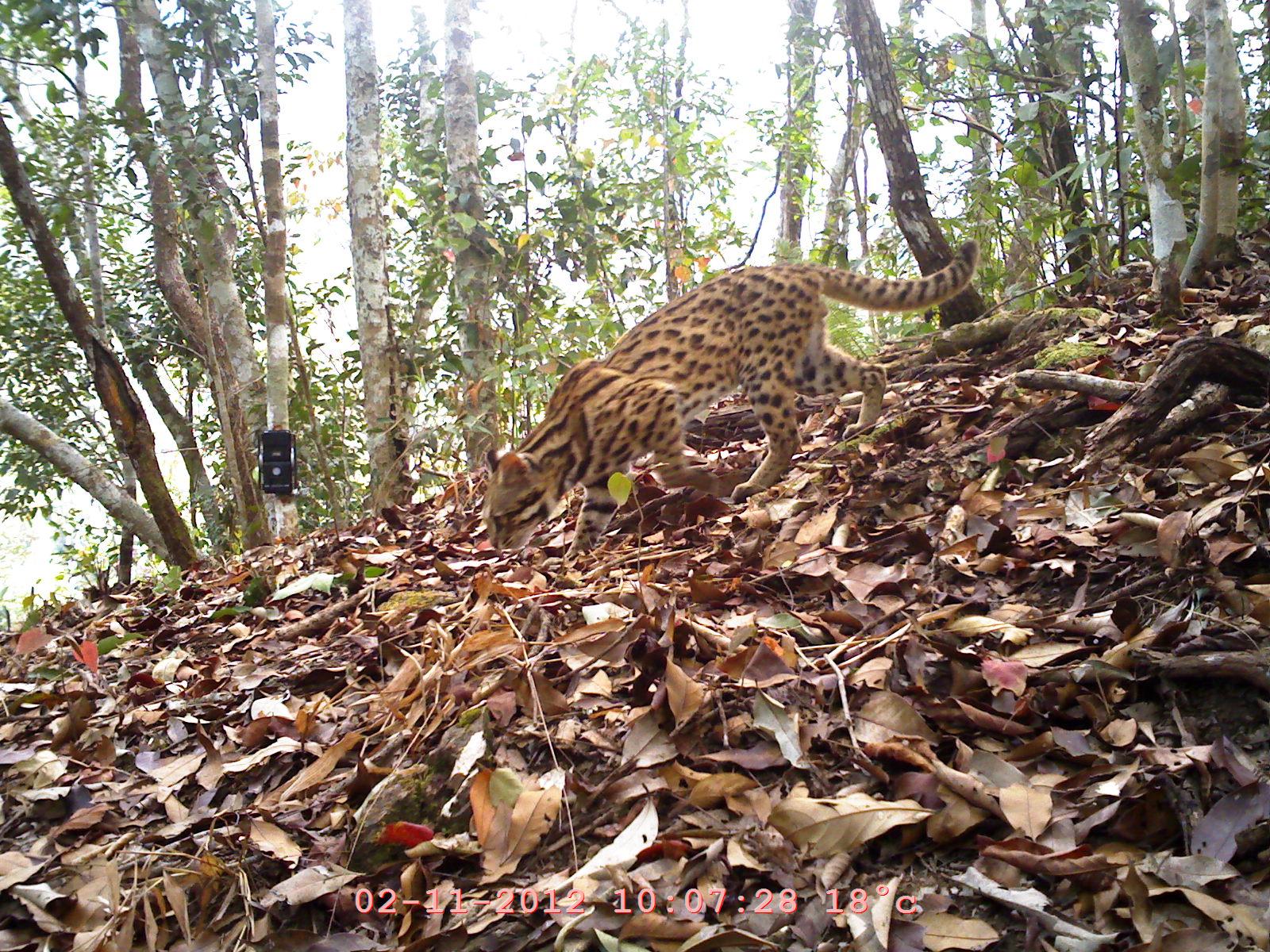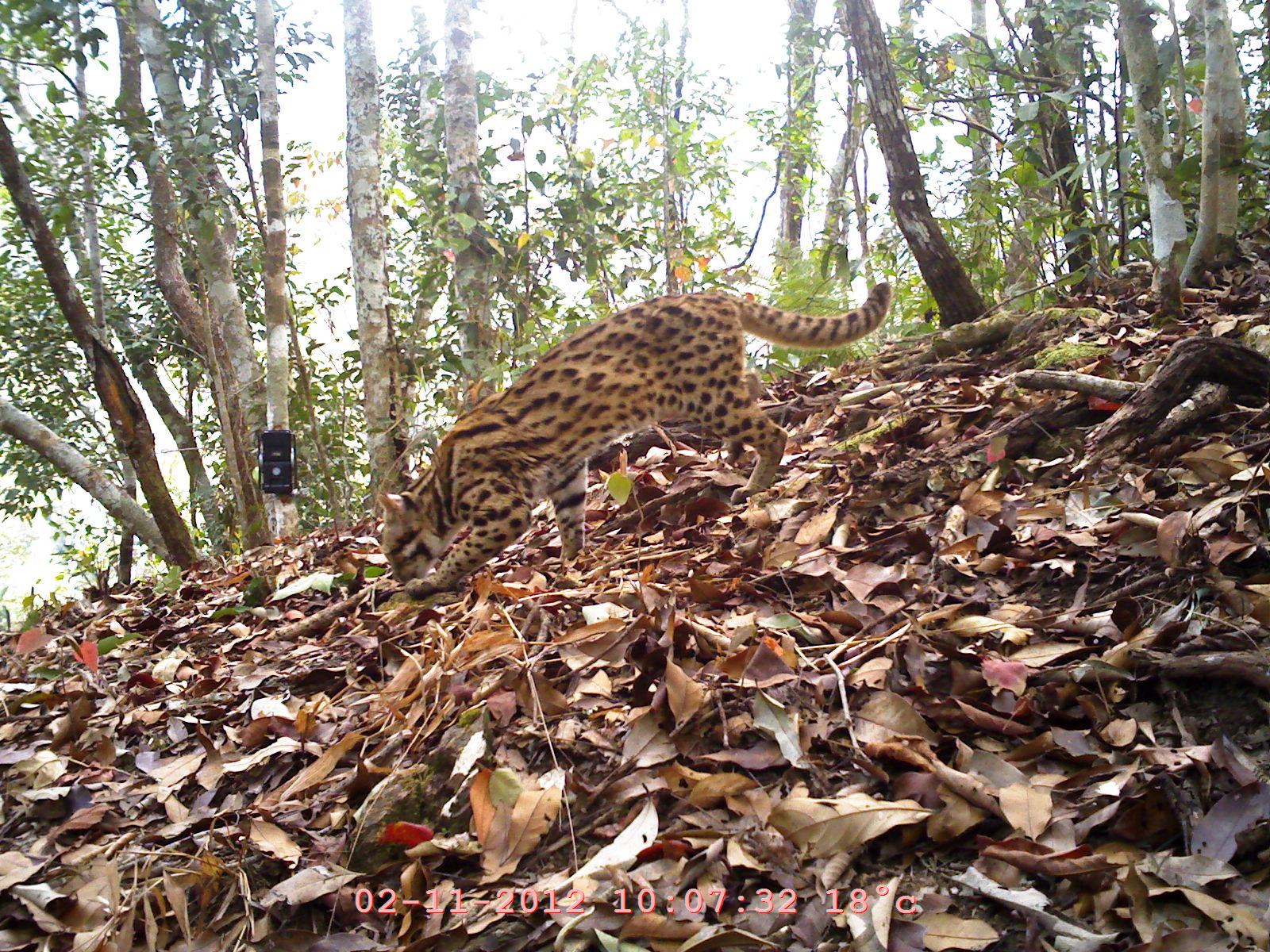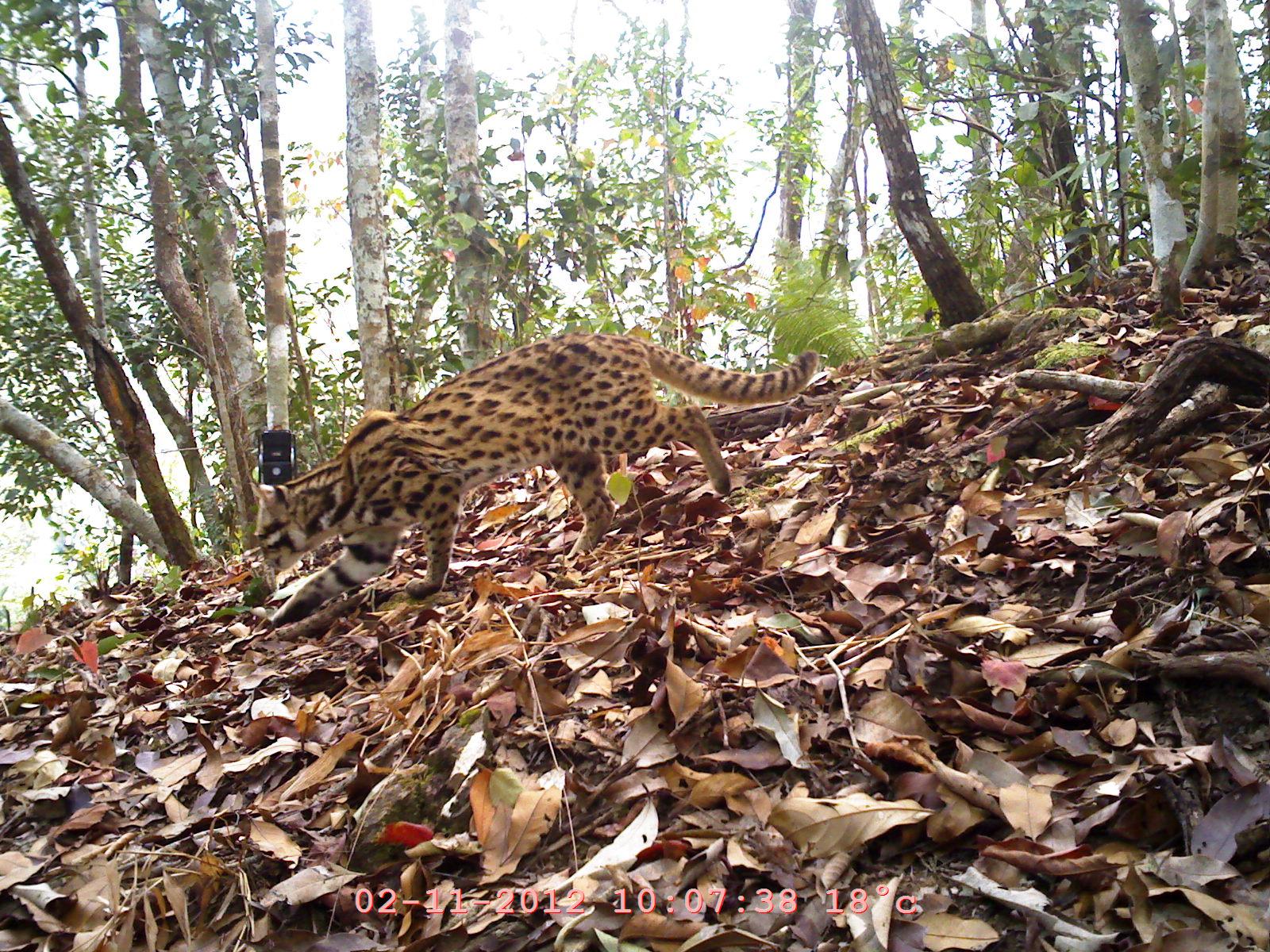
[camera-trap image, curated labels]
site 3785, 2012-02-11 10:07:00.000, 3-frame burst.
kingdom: Animalia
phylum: Chordata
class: Mammalia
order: Carnivora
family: Felidae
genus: Prionailurus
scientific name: Prionailurus bengalensis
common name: mainland leopard cat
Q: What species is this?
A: Prionailurus bengalensis (mainland leopard cat).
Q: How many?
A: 1.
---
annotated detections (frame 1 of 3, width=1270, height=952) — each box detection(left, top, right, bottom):
prionailurus bengalensis: detection(480, 238, 982, 560)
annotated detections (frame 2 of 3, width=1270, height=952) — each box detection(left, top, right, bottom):
prionailurus bengalensis: detection(375, 277, 895, 606)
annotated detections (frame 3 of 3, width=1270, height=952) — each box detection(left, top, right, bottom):
prionailurus bengalensis: detection(248, 330, 822, 631)